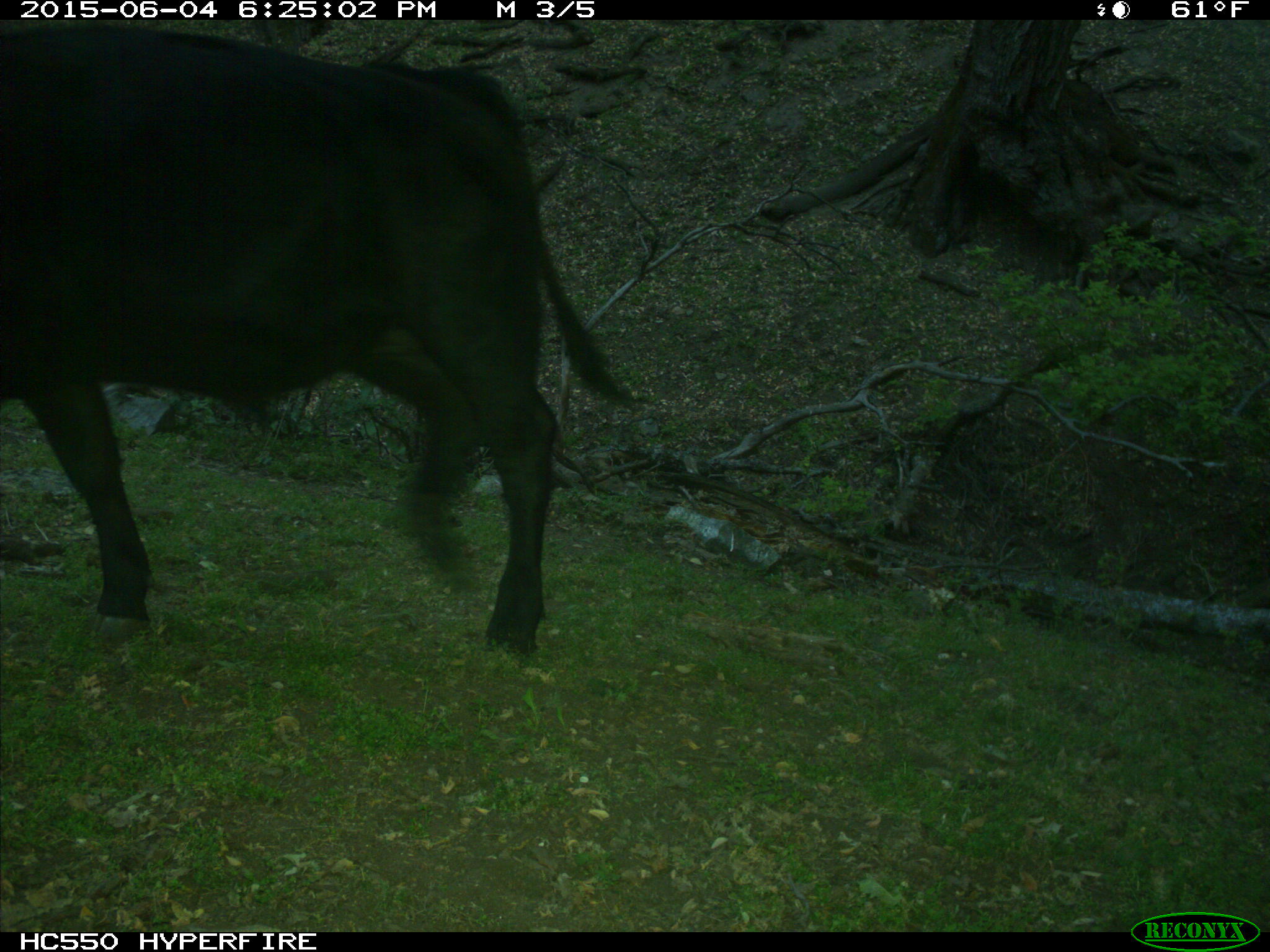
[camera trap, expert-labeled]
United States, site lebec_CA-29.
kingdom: Animalia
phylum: Chordata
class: Mammalia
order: Artiodactyla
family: Bovidae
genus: Bos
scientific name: Bos taurus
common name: domestic cow